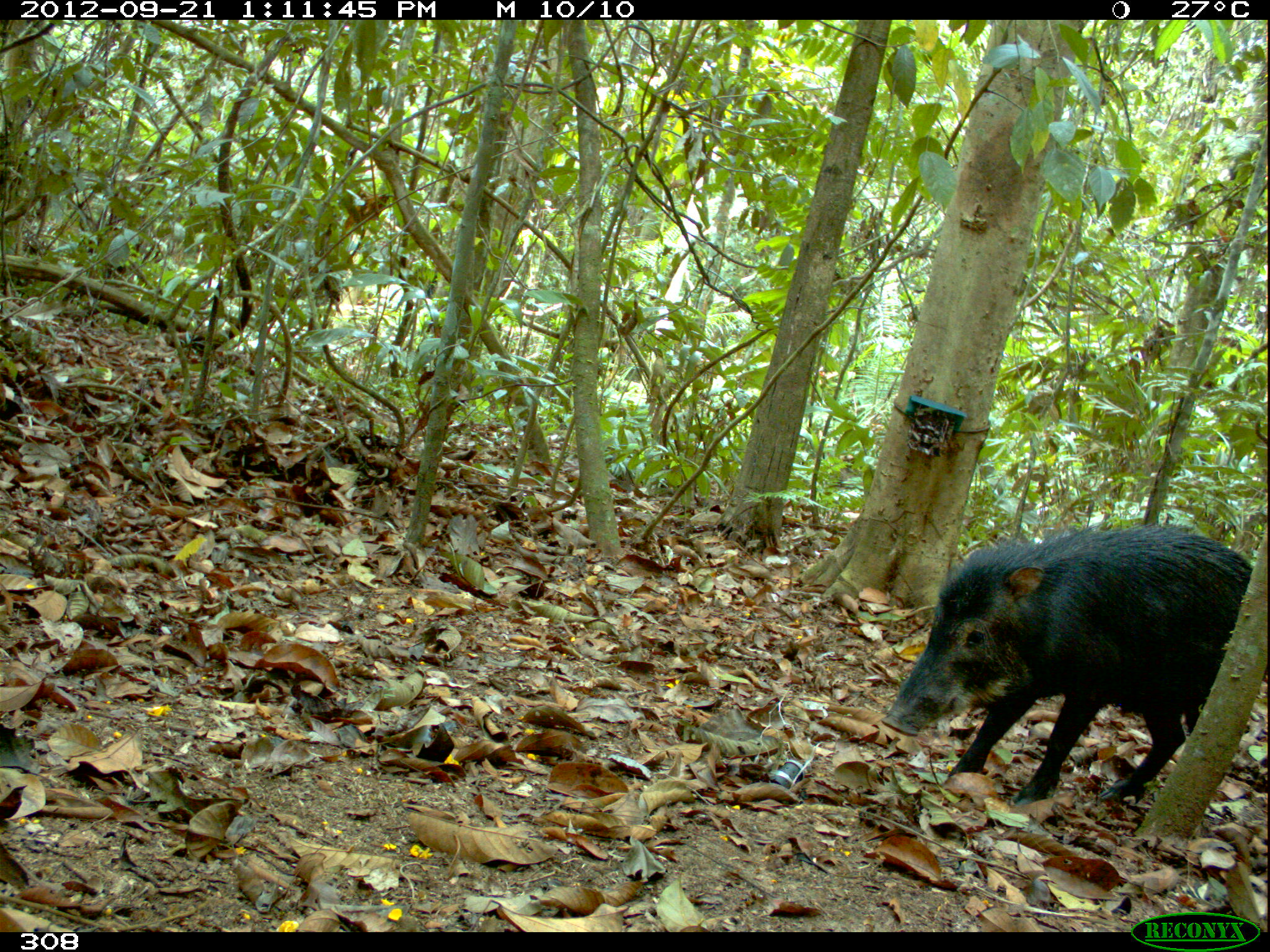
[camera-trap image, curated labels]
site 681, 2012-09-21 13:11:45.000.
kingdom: Animalia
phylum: Chordata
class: Mammalia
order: Artiodactyla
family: Tayassuidae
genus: Tayassu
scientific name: Tayassu pecari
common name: white-lipped peccary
Tayassu pecari (white-lipped peccary).